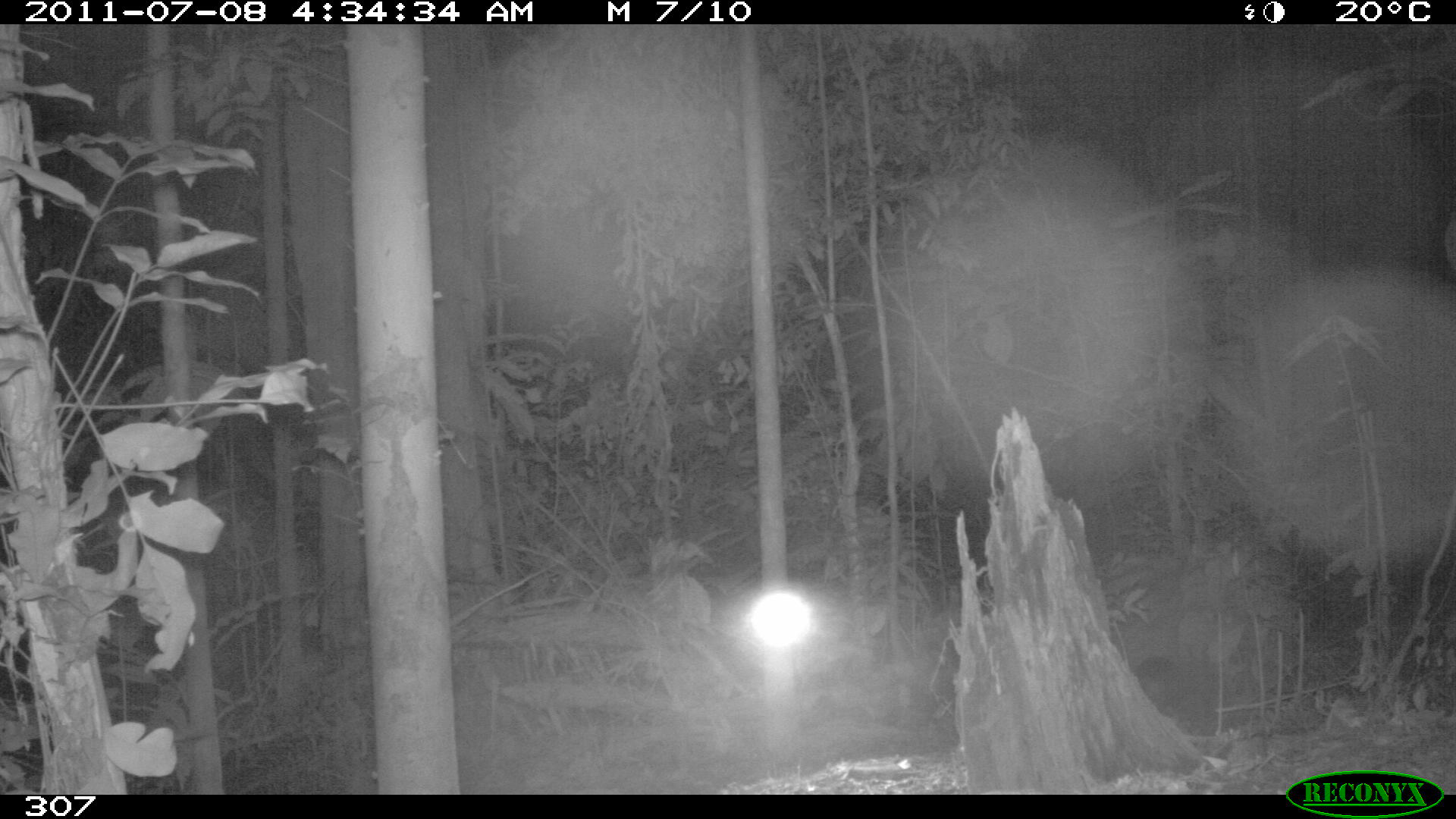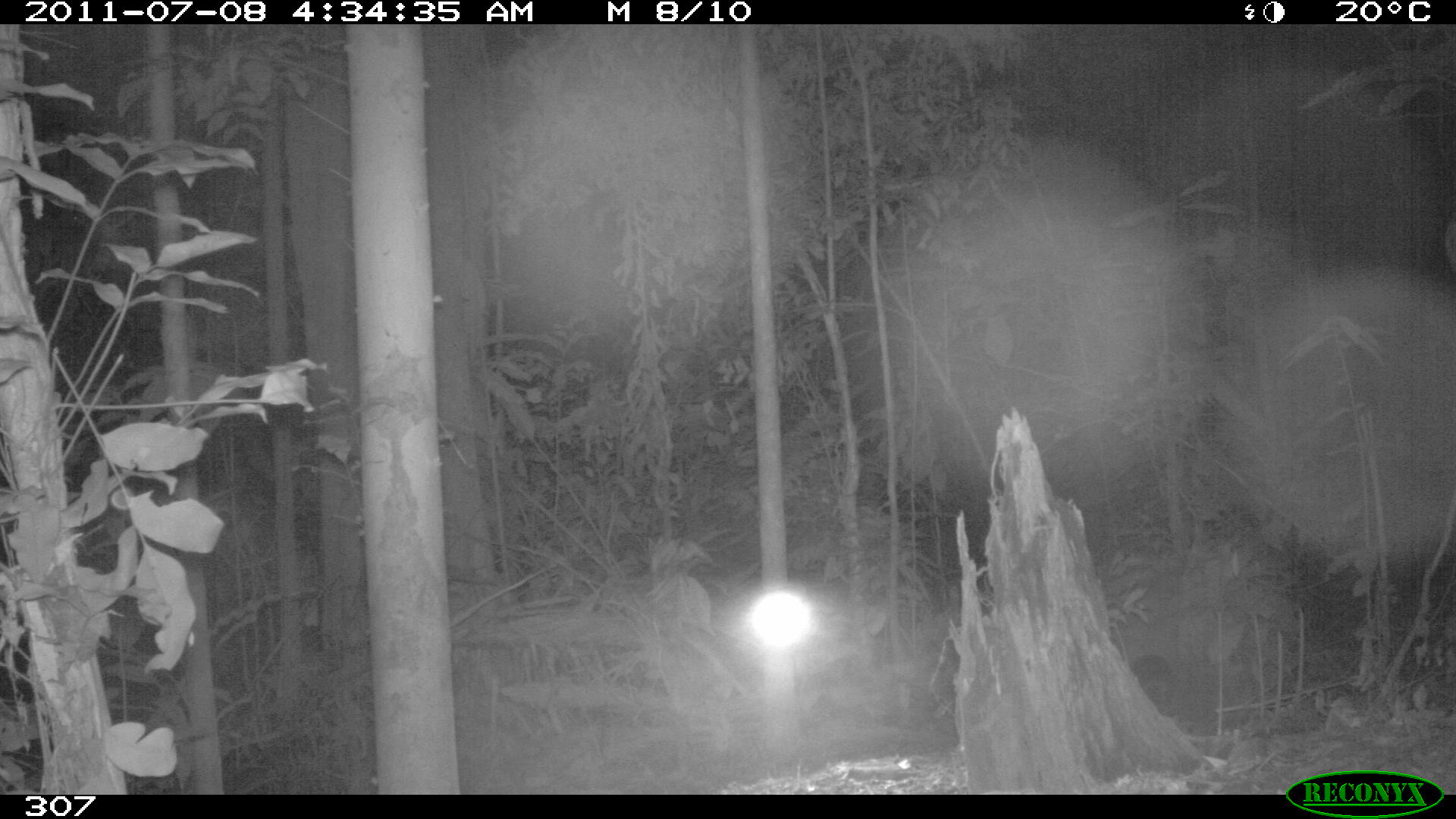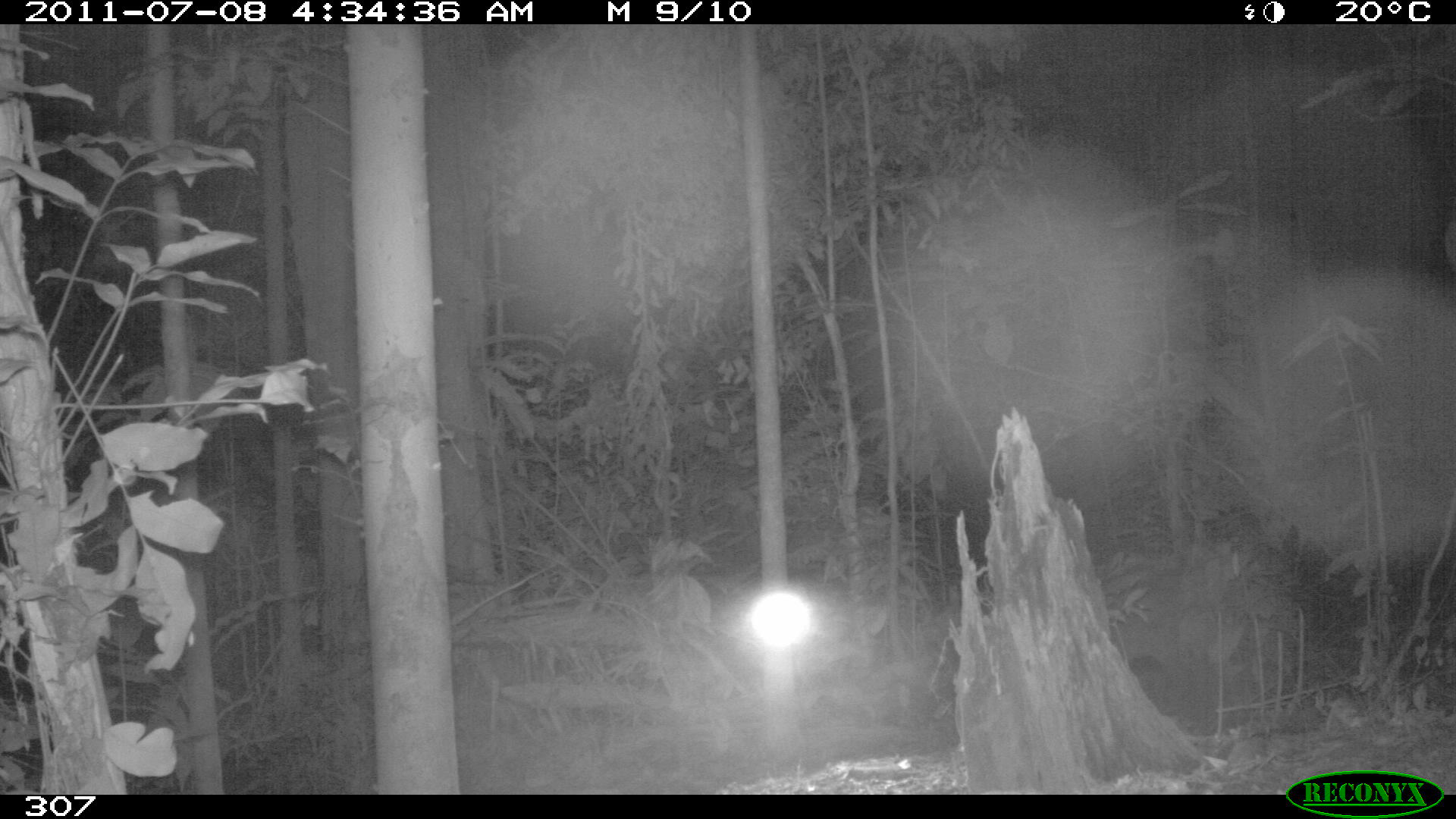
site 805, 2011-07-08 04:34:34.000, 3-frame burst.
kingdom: Animalia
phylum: Chordata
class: Mammalia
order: Cingulata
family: Dasypodidae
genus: Dasypus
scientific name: Dasypus novemcinctus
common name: nine-banded armadillo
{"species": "Dasypus novemcinctus (nine-banded armadillo)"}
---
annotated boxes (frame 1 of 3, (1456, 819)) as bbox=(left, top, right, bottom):
dasypus novemcinctus: bbox=(1135, 656, 1185, 718)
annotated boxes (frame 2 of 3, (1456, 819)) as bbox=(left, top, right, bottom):
dasypus novemcinctus: bbox=(1130, 652, 1179, 720)